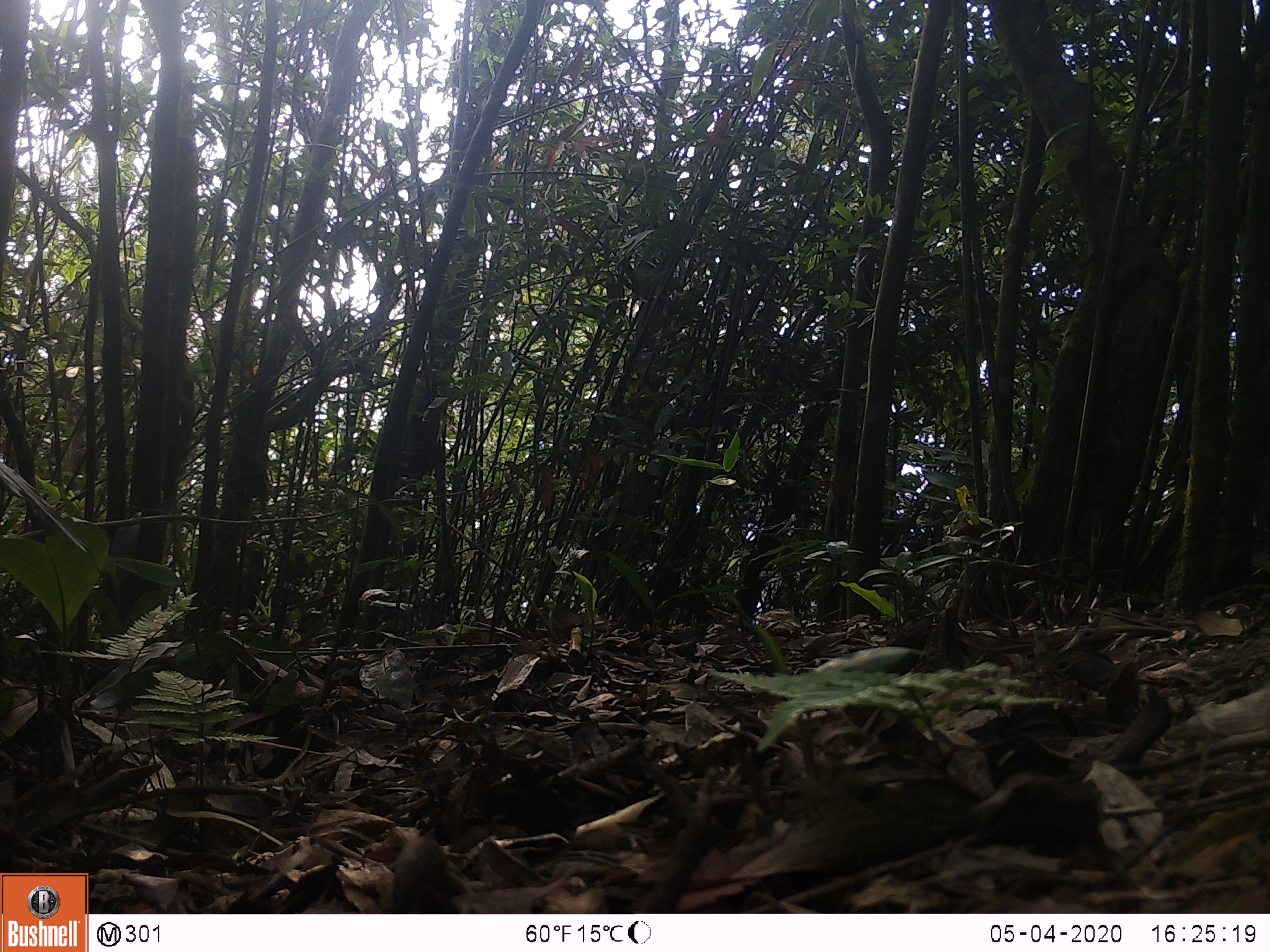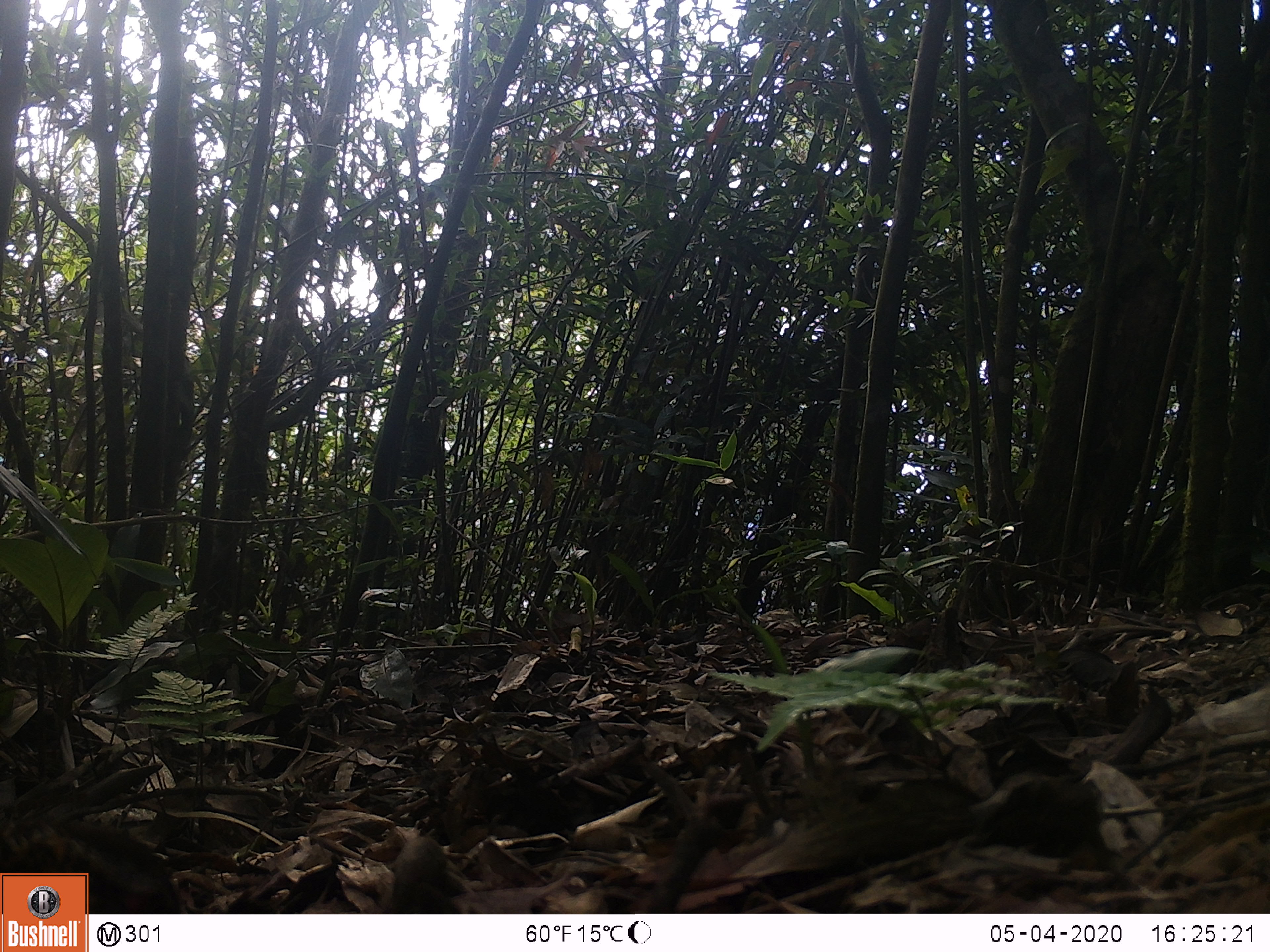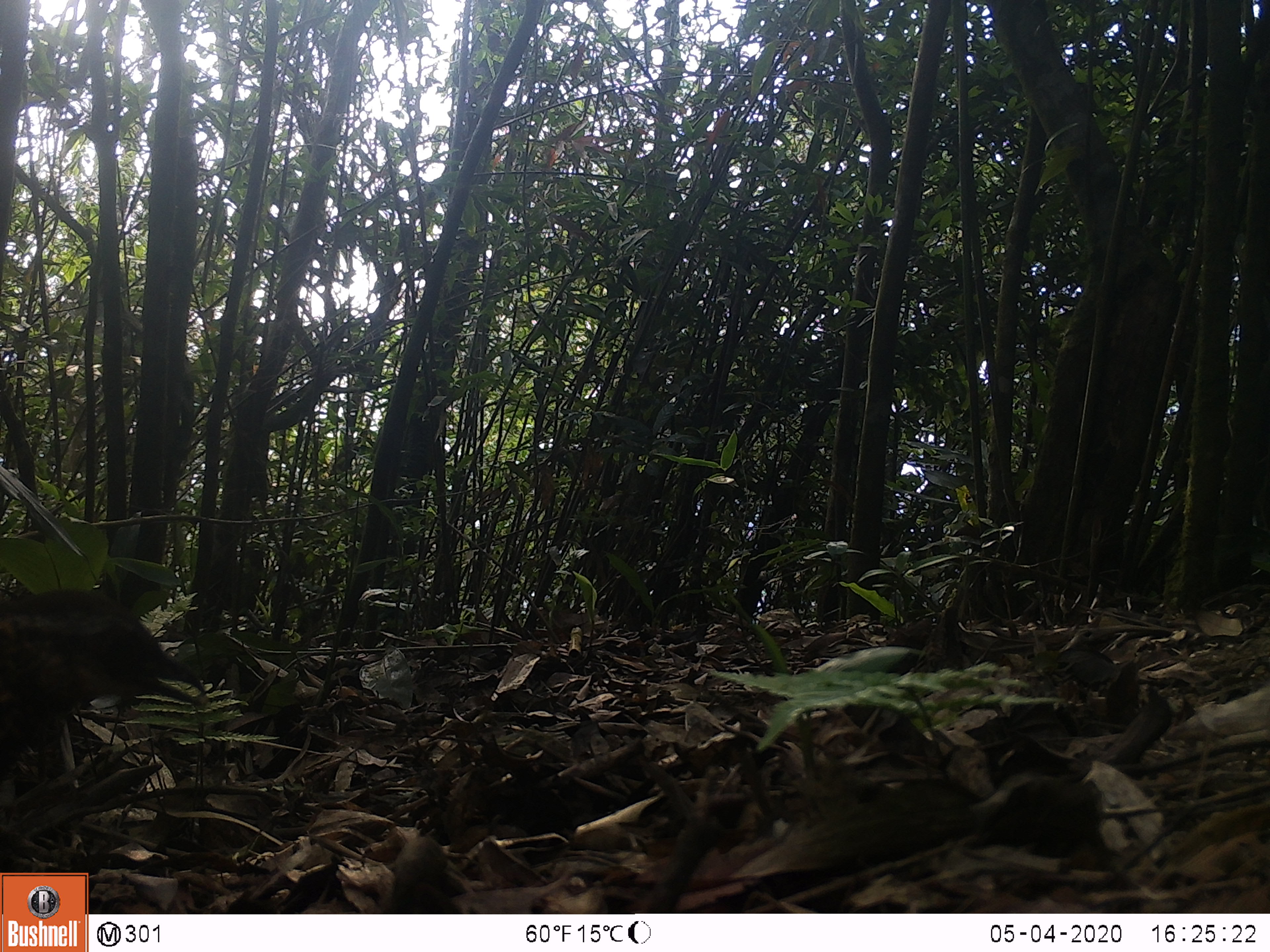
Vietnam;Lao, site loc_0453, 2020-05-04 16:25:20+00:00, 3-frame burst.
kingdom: Animalia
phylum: Chordata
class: Aves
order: Galliformes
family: Phasianidae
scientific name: Phasianidae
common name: partridge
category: unidentified partridge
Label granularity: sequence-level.